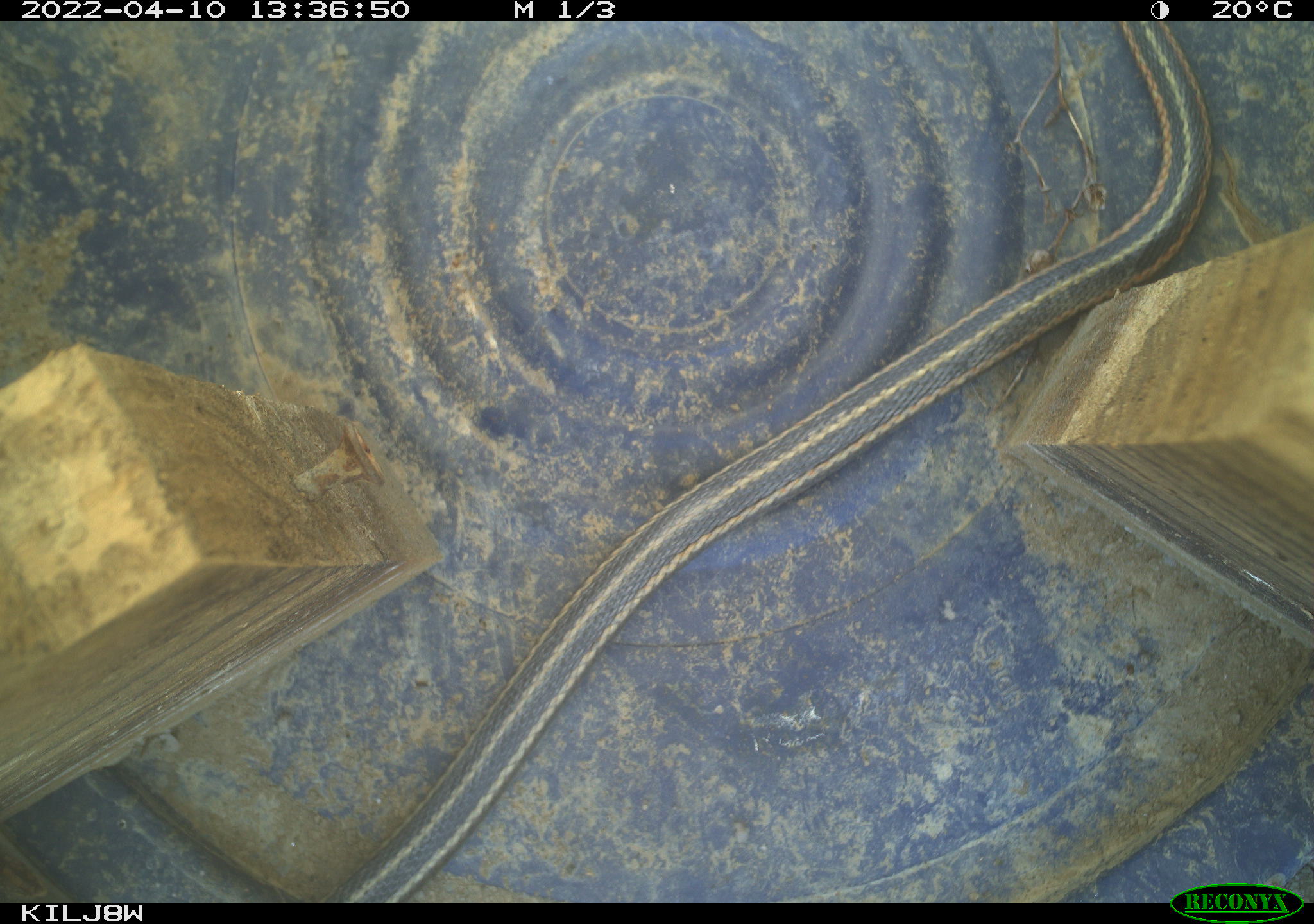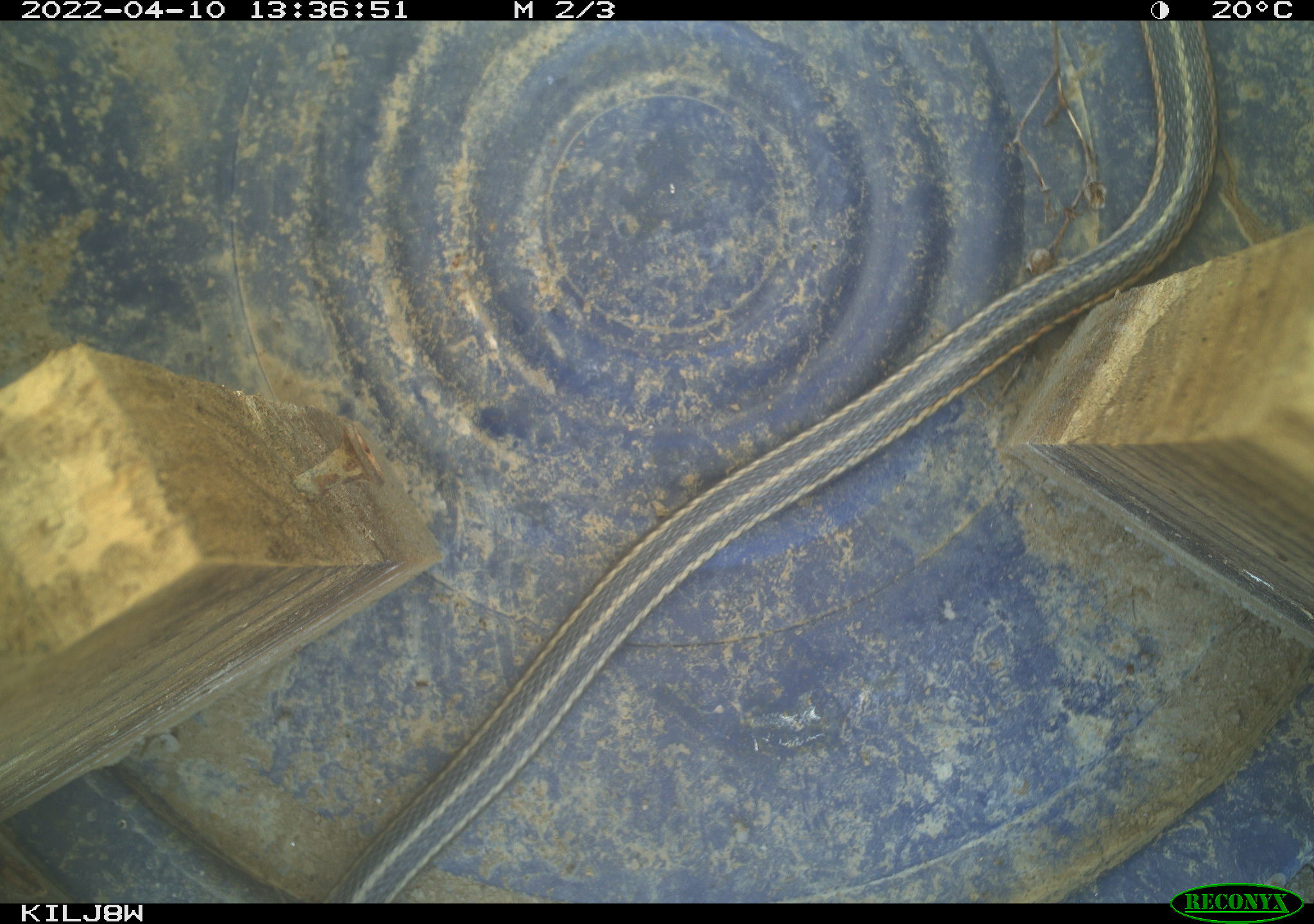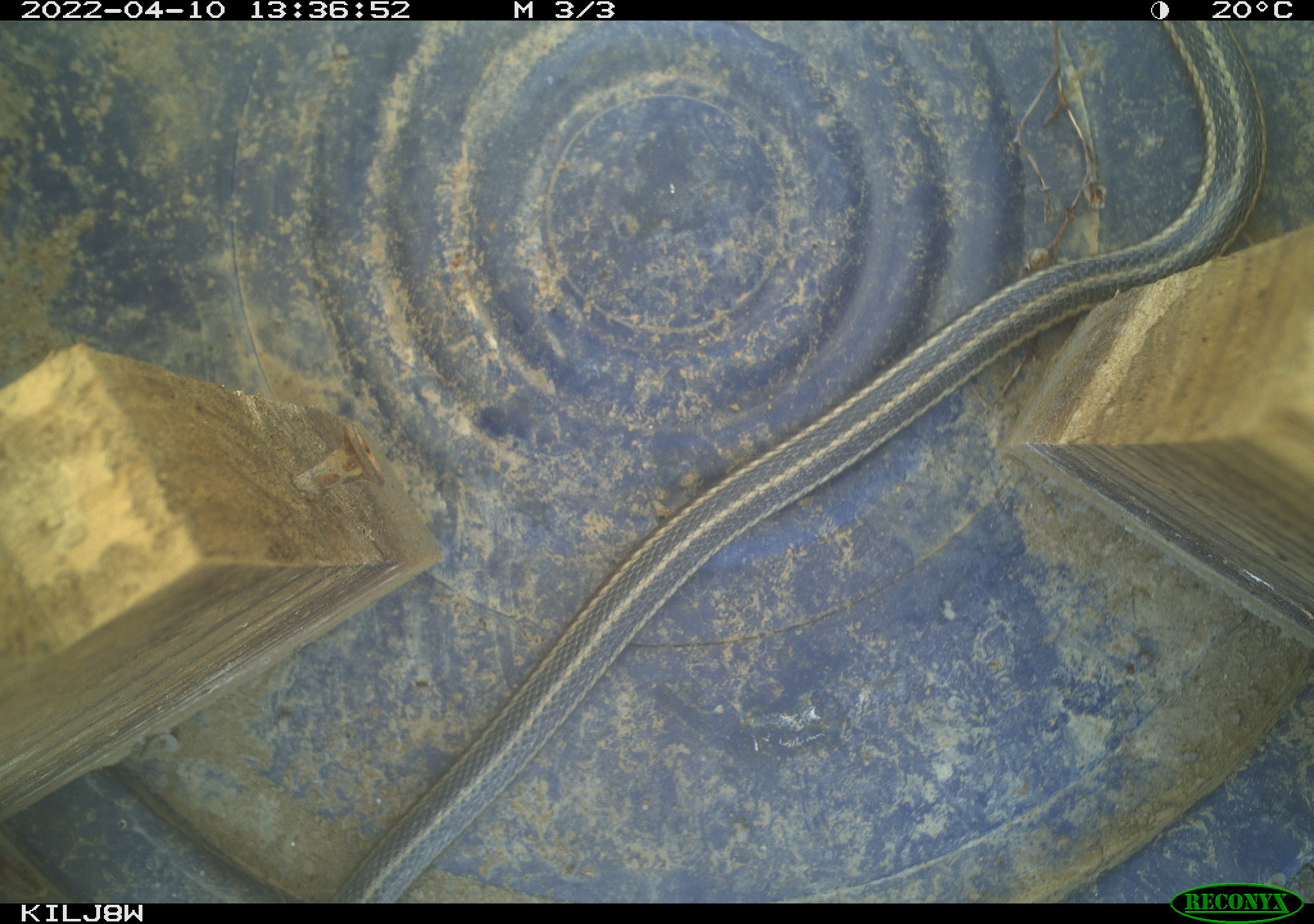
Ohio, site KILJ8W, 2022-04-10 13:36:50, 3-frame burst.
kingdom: Animalia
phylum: Chordata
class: Reptilia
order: Squamata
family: Colubridae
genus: Thamnophis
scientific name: Thamnophis sirtalis sirtalis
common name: eastern gartersnake